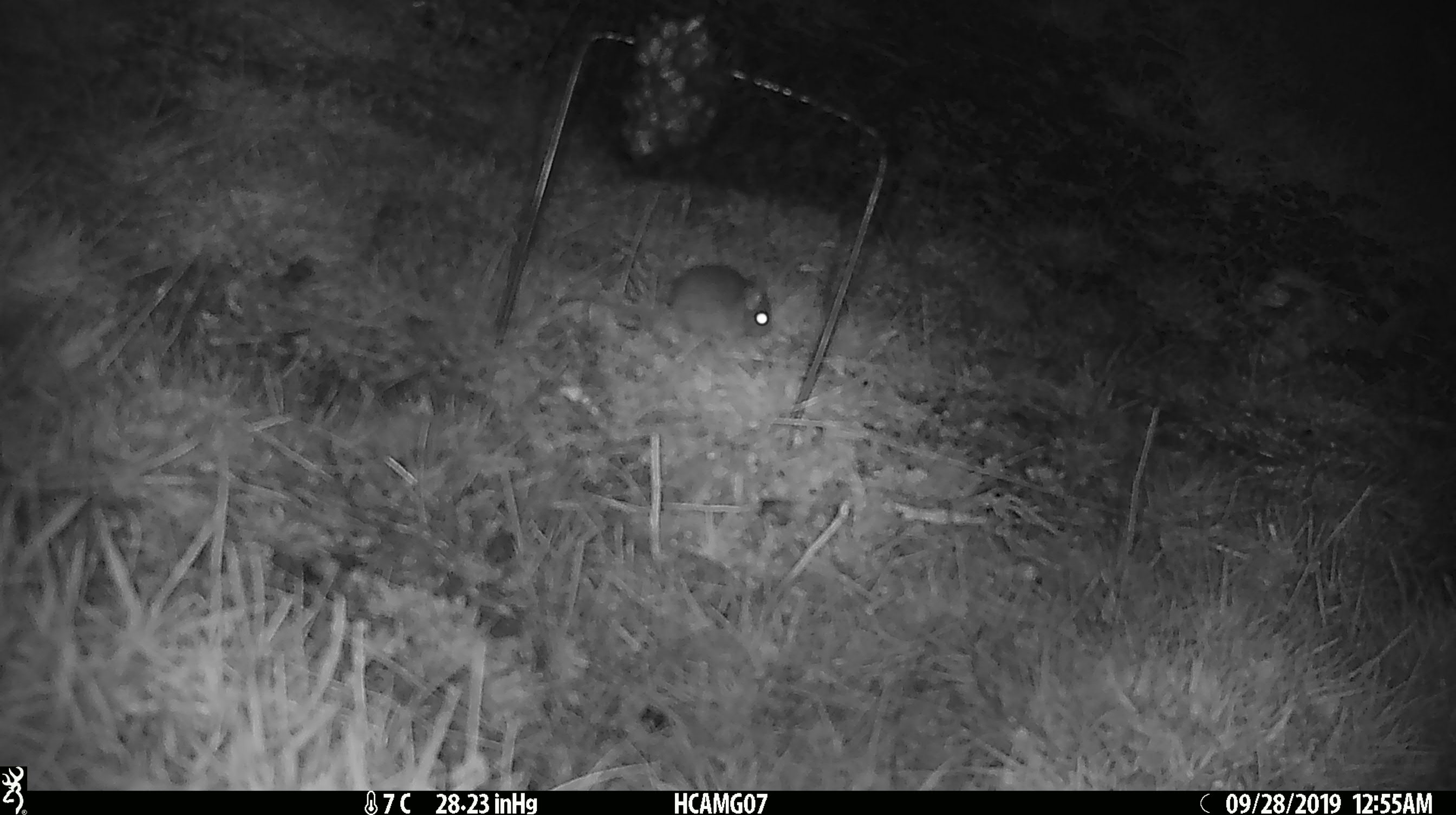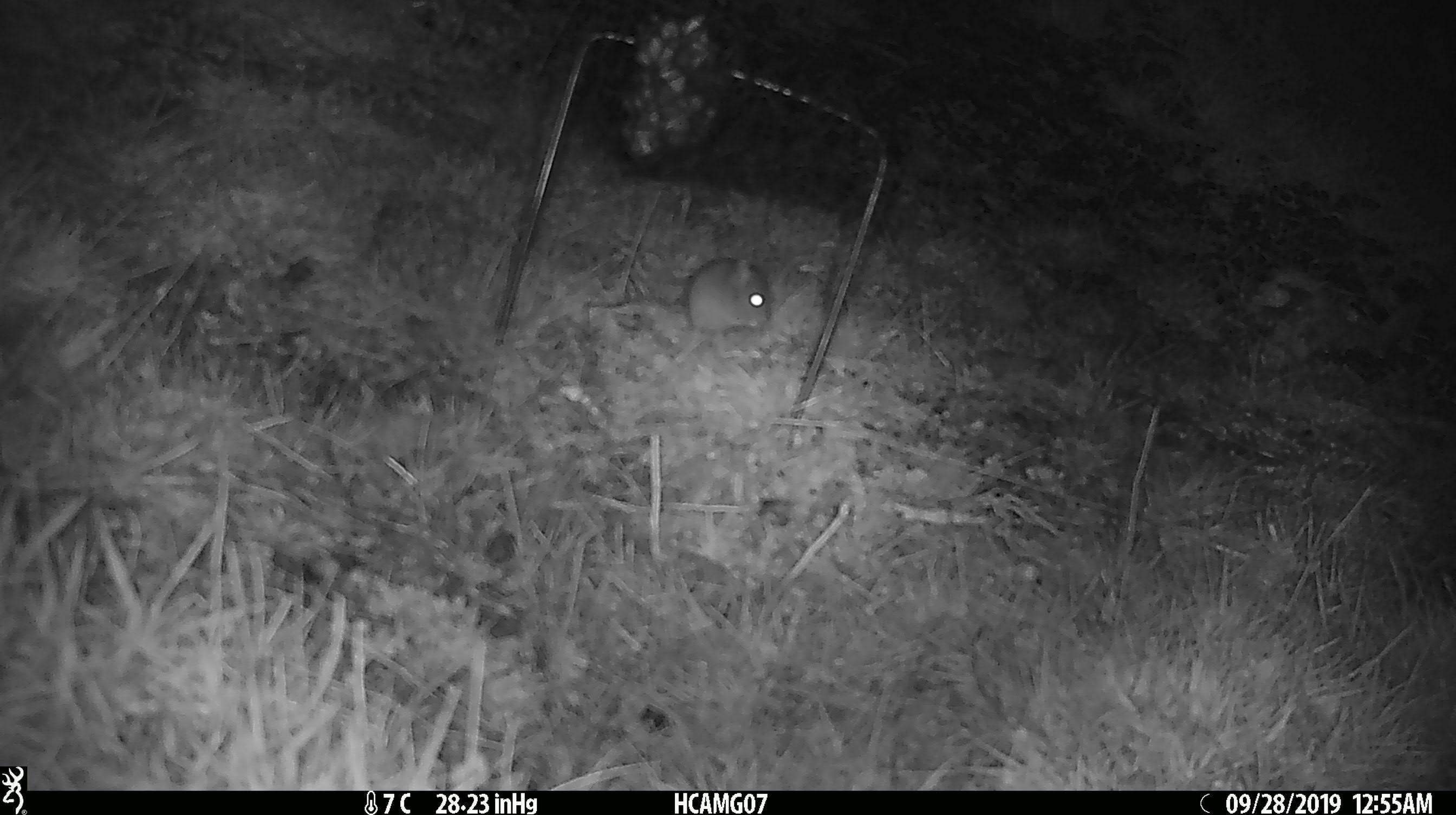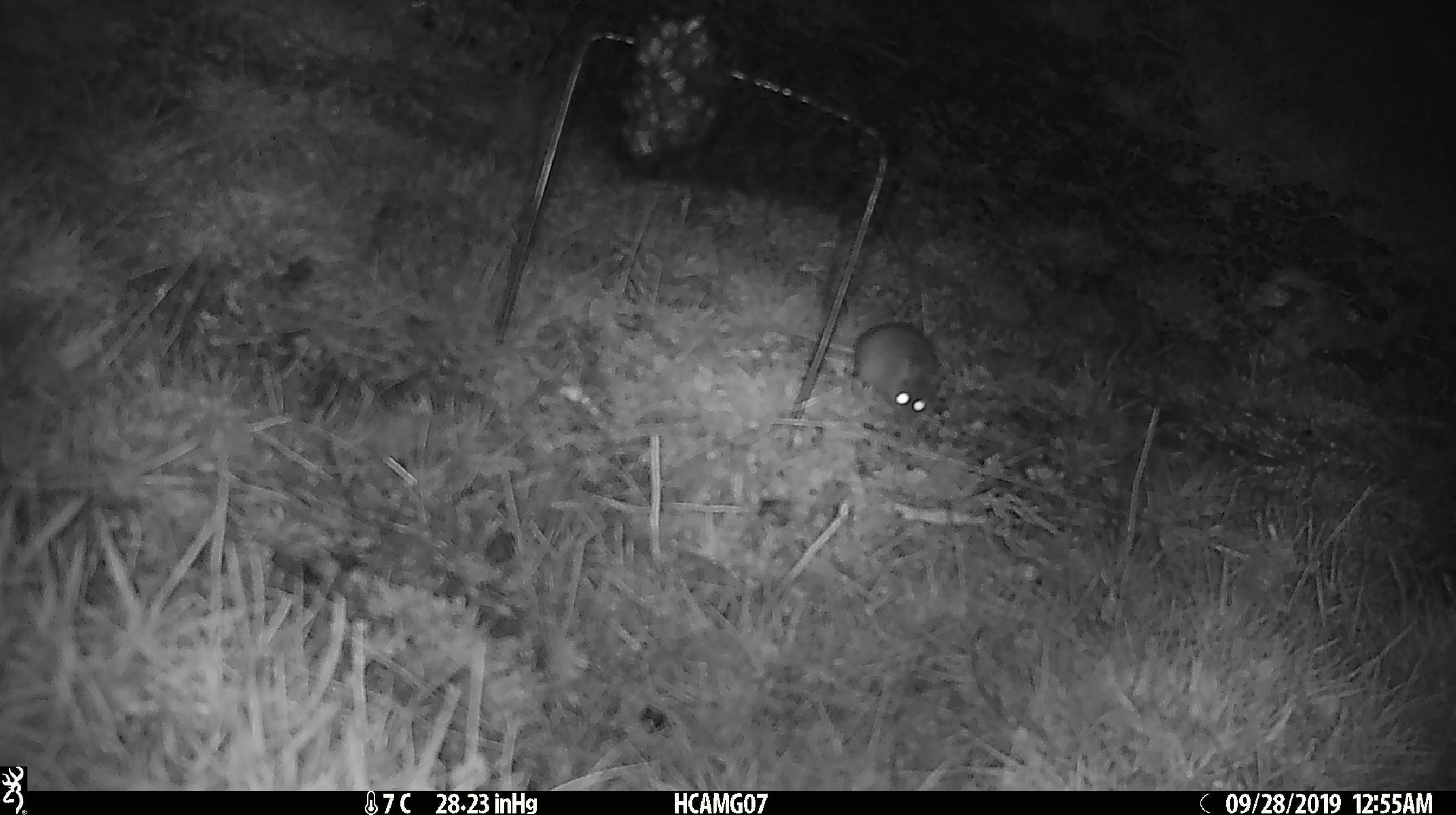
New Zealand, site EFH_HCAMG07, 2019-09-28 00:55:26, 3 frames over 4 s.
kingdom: Animalia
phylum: Chordata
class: Mammalia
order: Rodentia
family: Muridae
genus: Mus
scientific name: Mus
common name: mouse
Mouse (Mus).